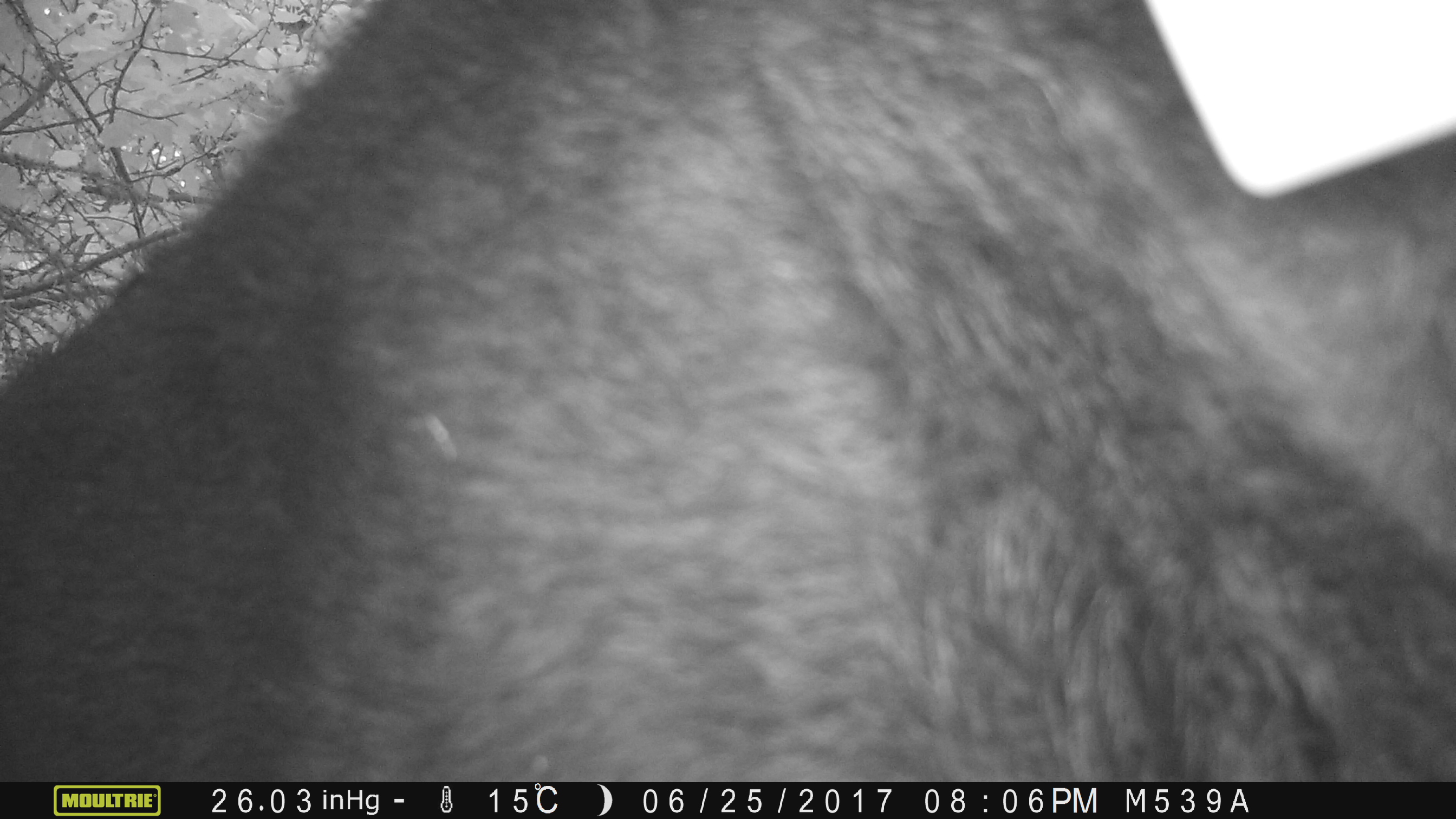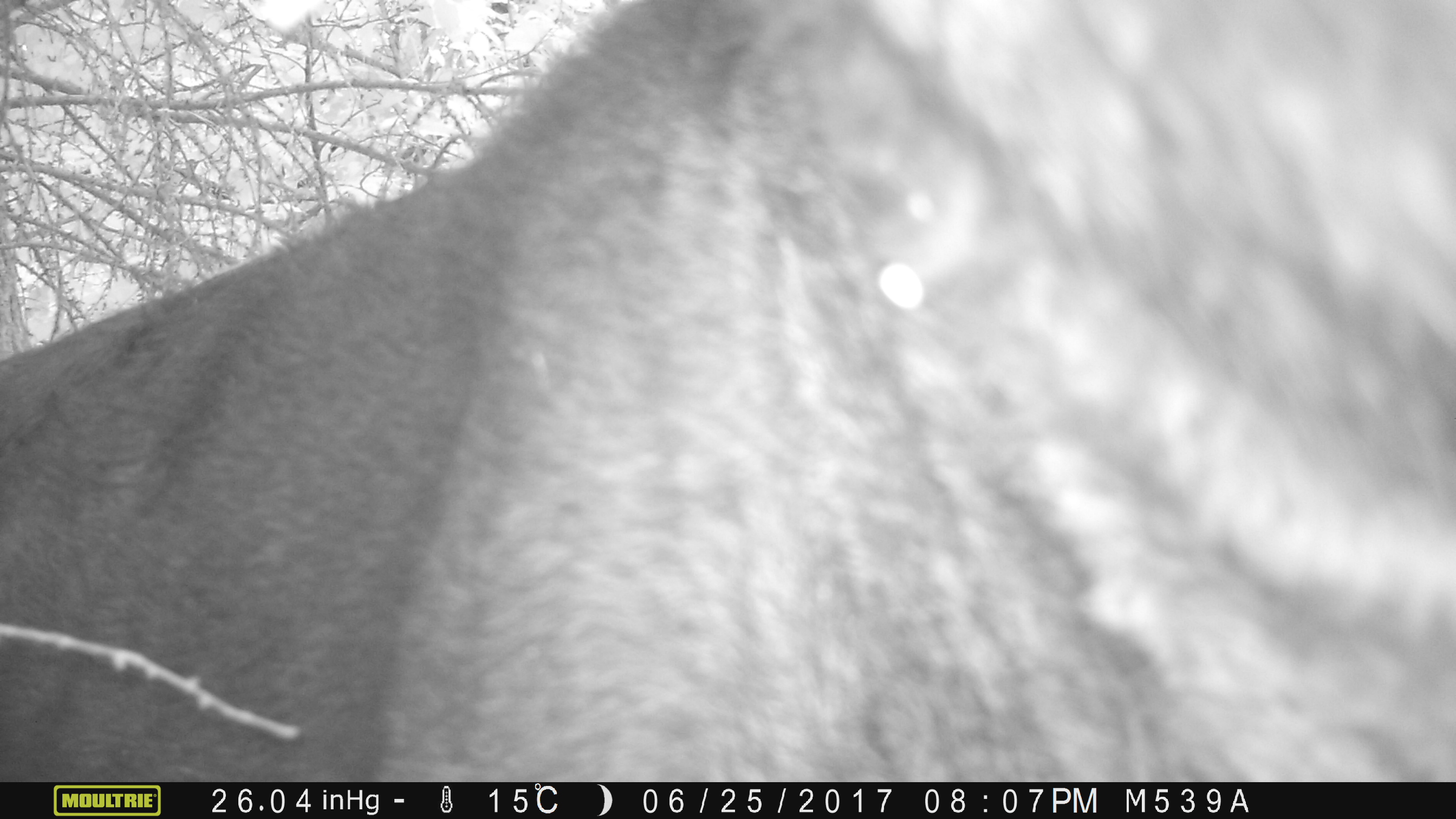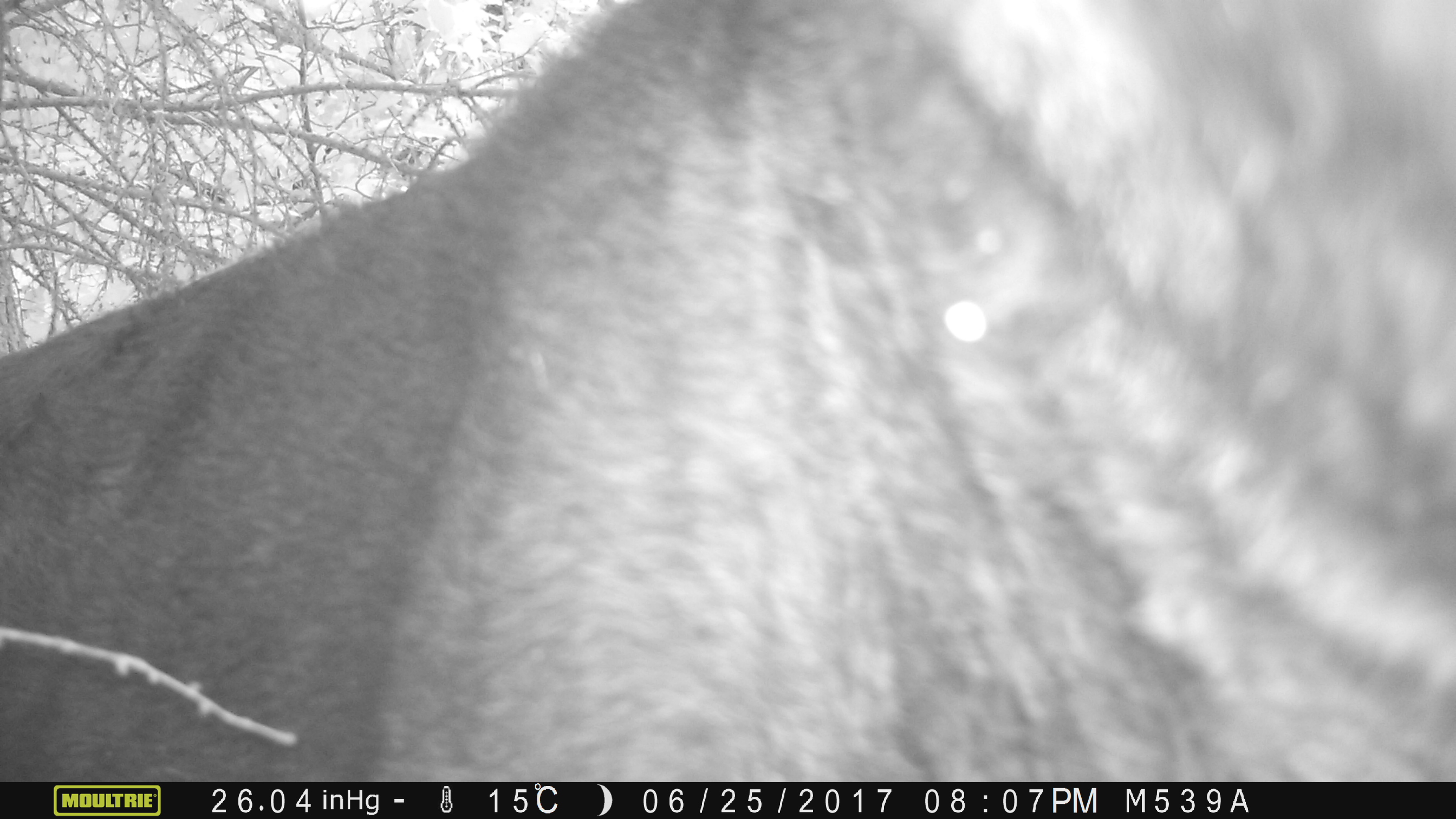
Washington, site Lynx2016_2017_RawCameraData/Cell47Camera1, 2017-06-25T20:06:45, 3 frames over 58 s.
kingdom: Animalia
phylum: Chordata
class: Mammalia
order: Artiodactyla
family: Bovidae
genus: Bos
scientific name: Bos taurus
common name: domestic cattle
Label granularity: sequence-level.